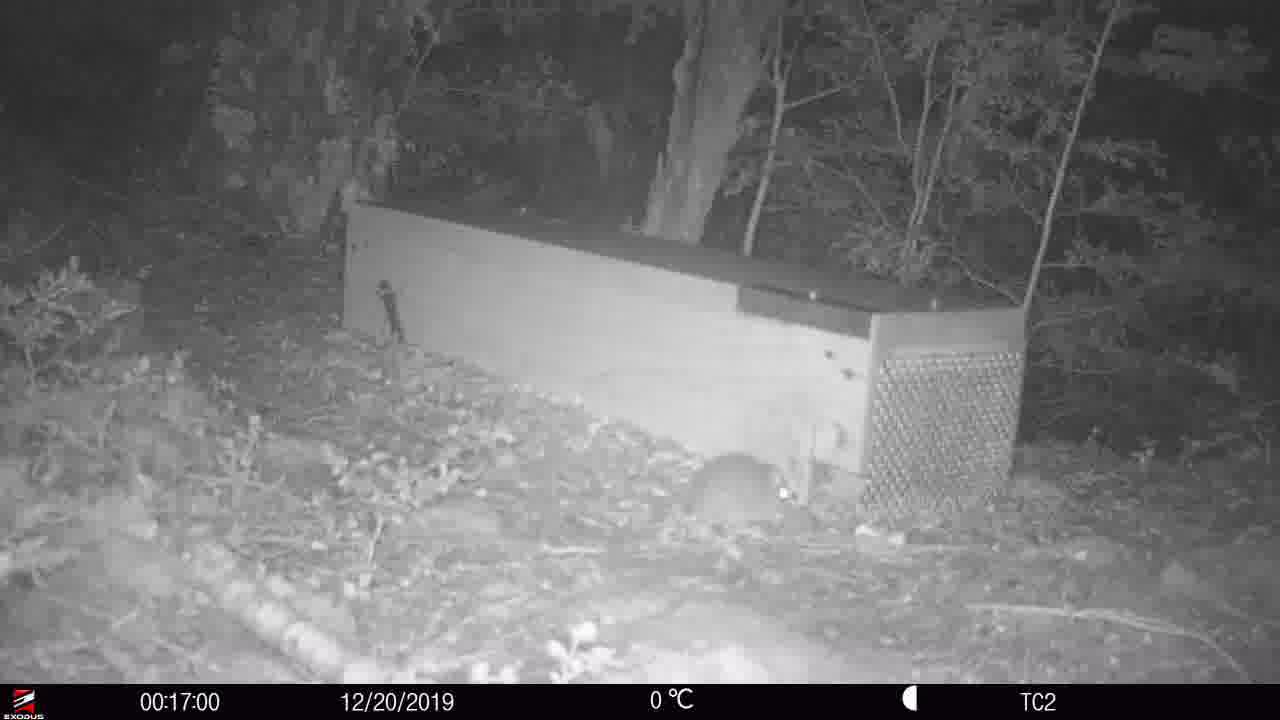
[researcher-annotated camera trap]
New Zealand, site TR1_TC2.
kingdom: Animalia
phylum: Chordata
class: Mammalia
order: Rodentia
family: Muridae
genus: Rattus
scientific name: Rattus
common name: rat